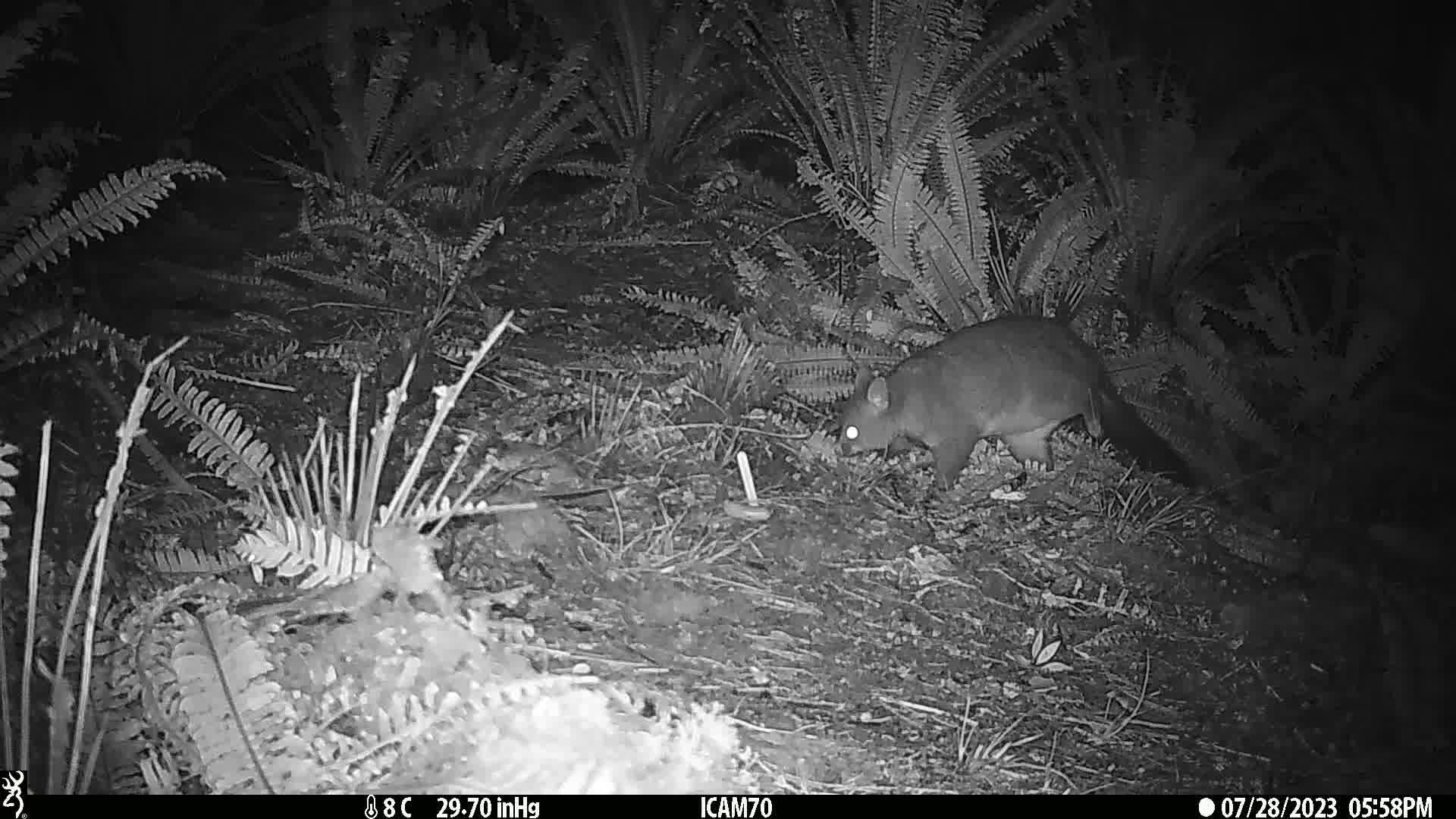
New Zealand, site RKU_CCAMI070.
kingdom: Animalia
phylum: Chordata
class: Mammalia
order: Diprotodontia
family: Phalangeridae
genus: Trichosurus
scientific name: Trichosurus vulpecula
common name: common brushtail possum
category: possum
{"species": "possum (common brushtail possum) (Trichosurus vulpecula)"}